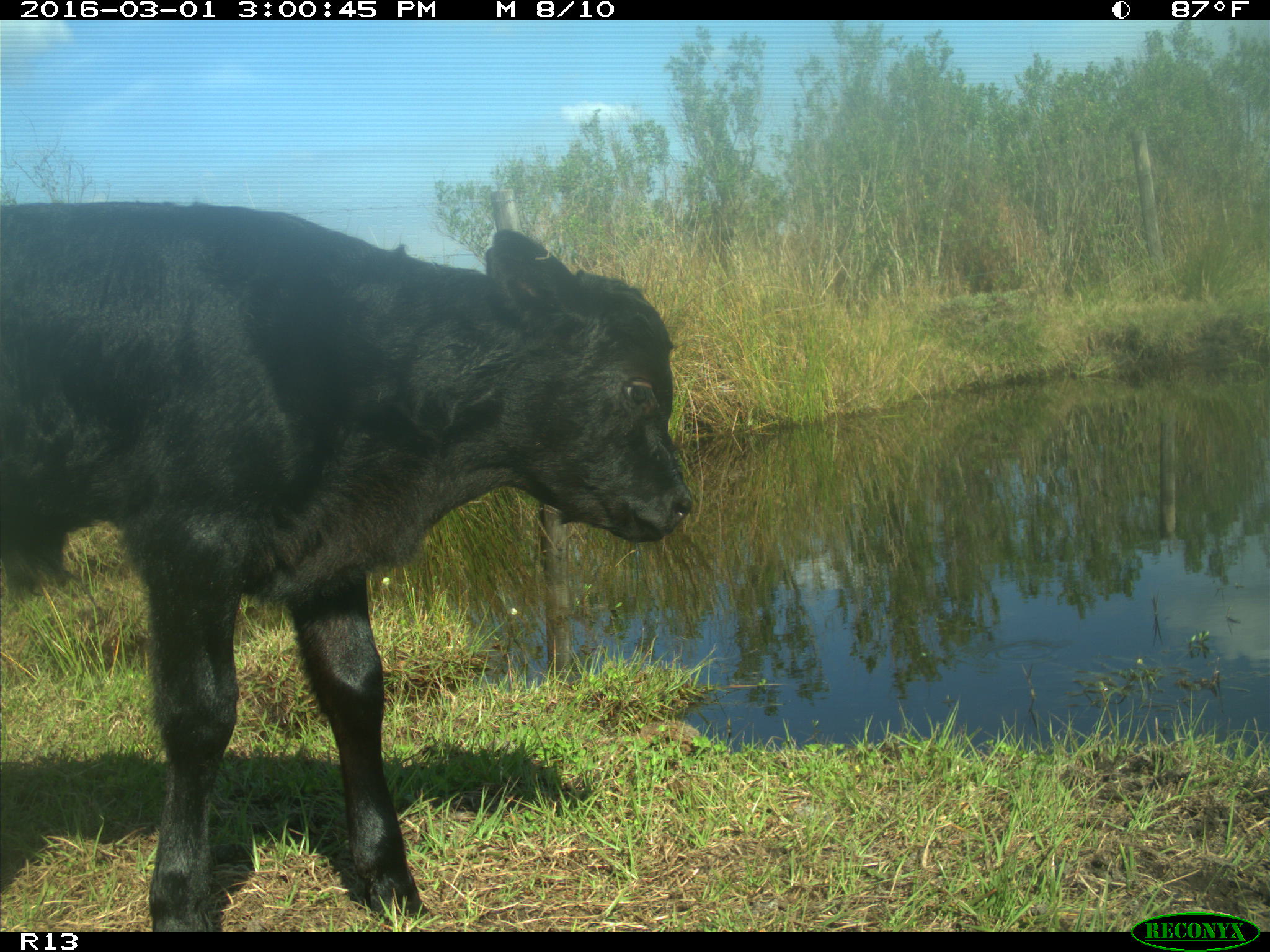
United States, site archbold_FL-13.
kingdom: Animalia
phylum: Chordata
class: Mammalia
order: Artiodactyla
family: Bovidae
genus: Bos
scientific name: Bos taurus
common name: domestic cow